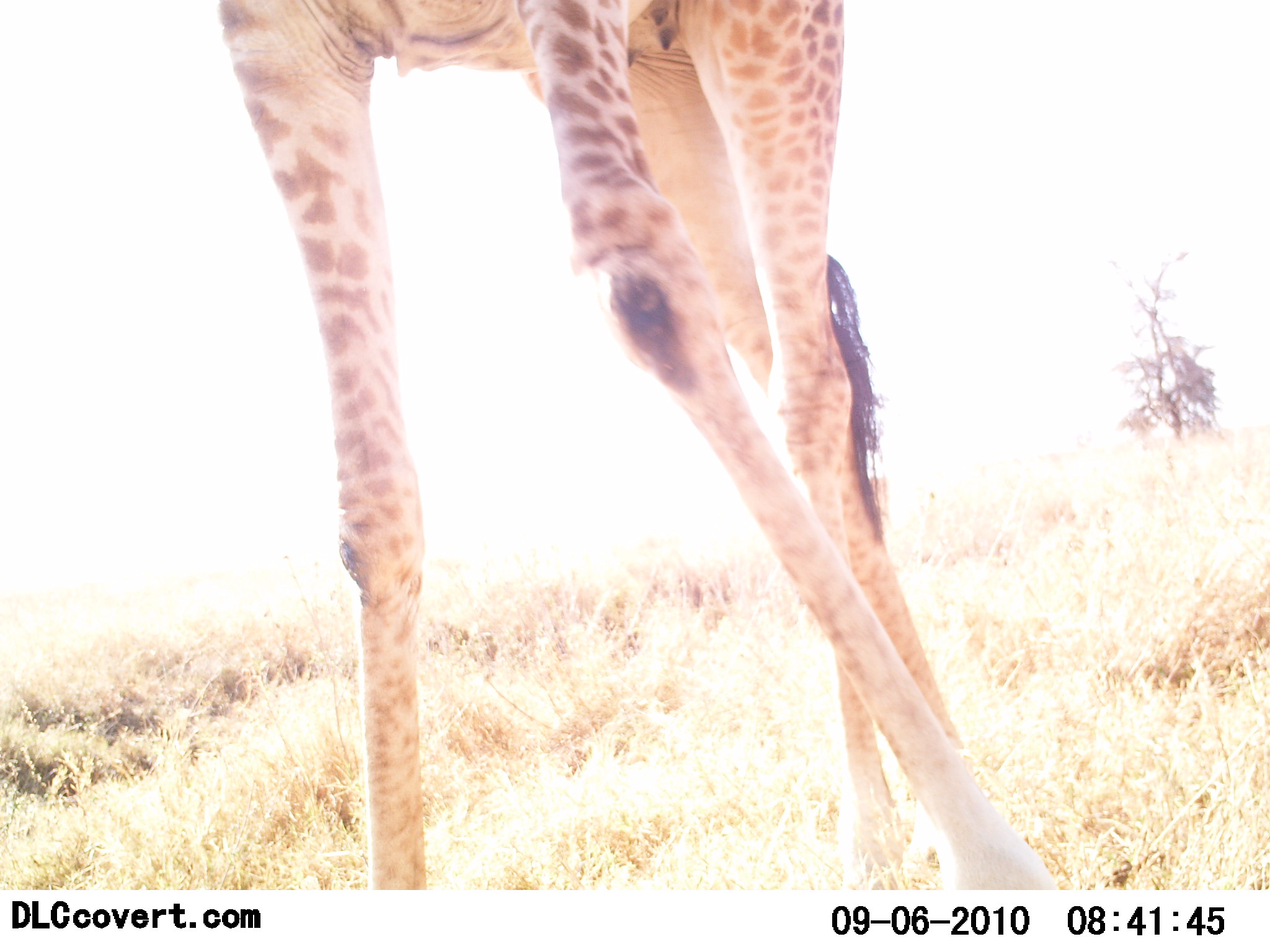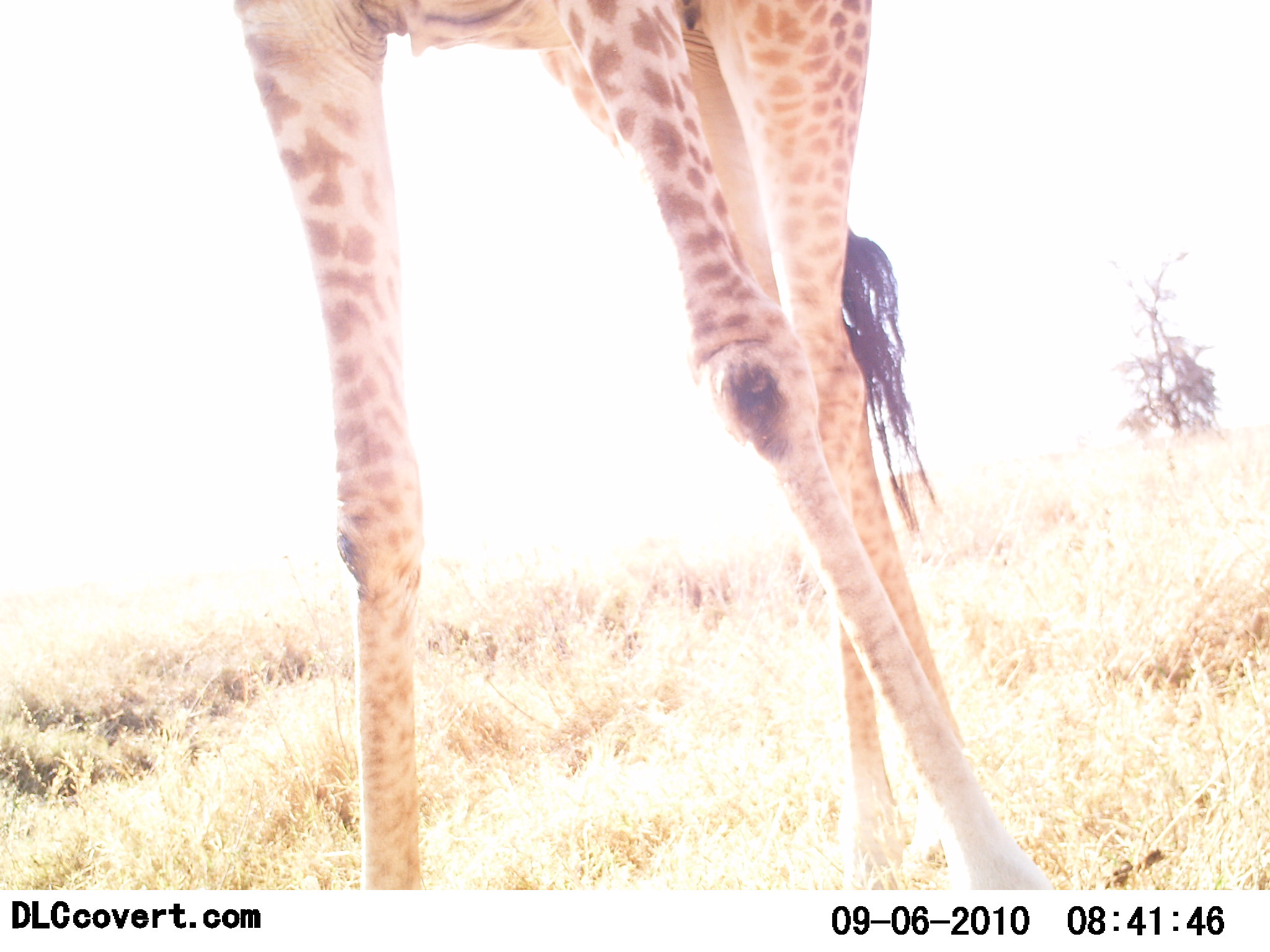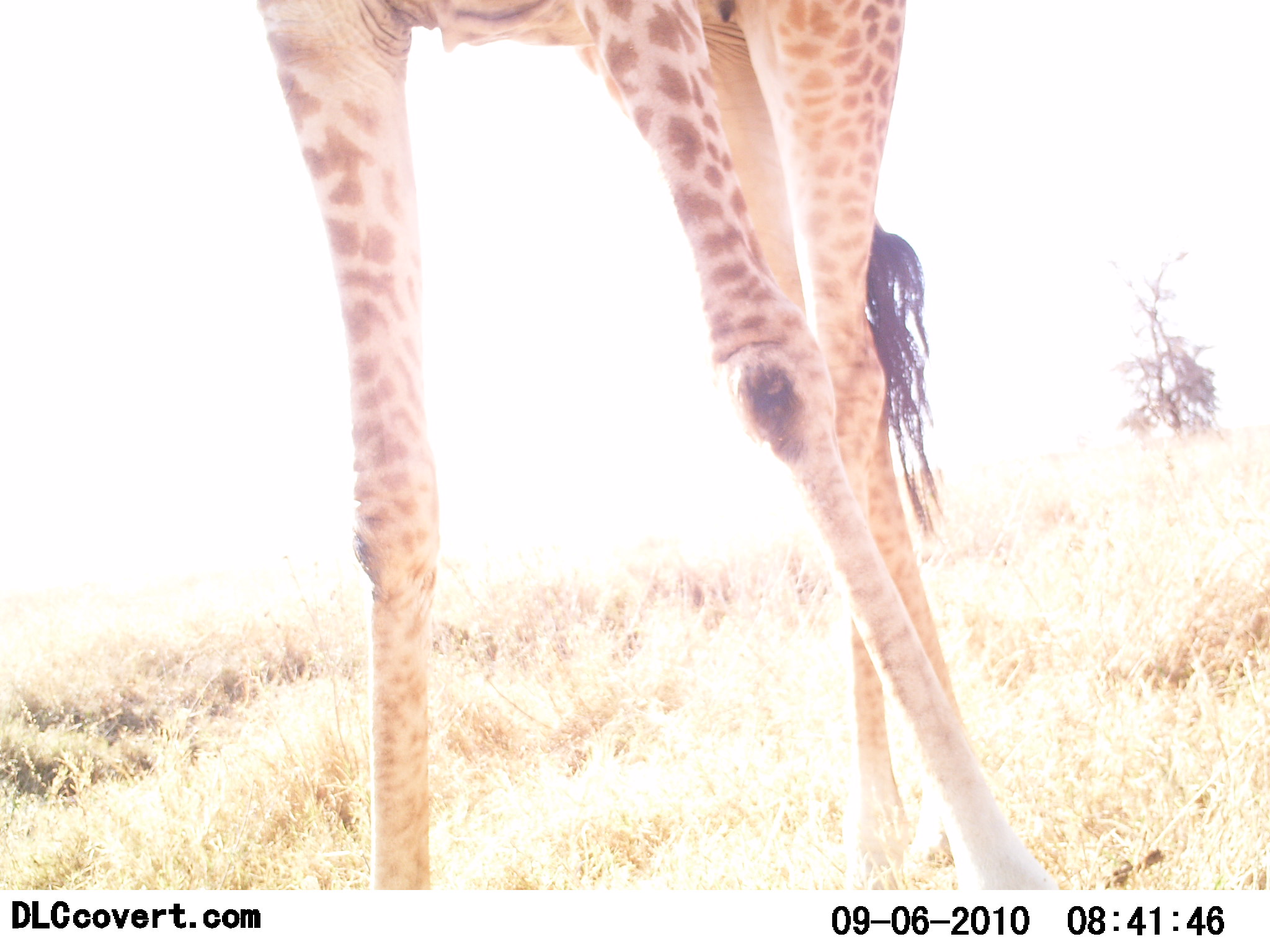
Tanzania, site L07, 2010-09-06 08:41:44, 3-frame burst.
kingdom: Animalia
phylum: Chordata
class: Mammalia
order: Artiodactyla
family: Giraffidae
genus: Giraffa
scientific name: Giraffa camelopardalis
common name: giraffe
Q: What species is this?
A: Giraffe (Giraffa camelopardalis).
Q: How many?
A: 1.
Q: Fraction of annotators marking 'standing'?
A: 92%.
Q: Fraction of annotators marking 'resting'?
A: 0%.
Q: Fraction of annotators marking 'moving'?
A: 8%.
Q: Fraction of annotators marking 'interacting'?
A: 0%.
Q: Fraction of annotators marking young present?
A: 0%.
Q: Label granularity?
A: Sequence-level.